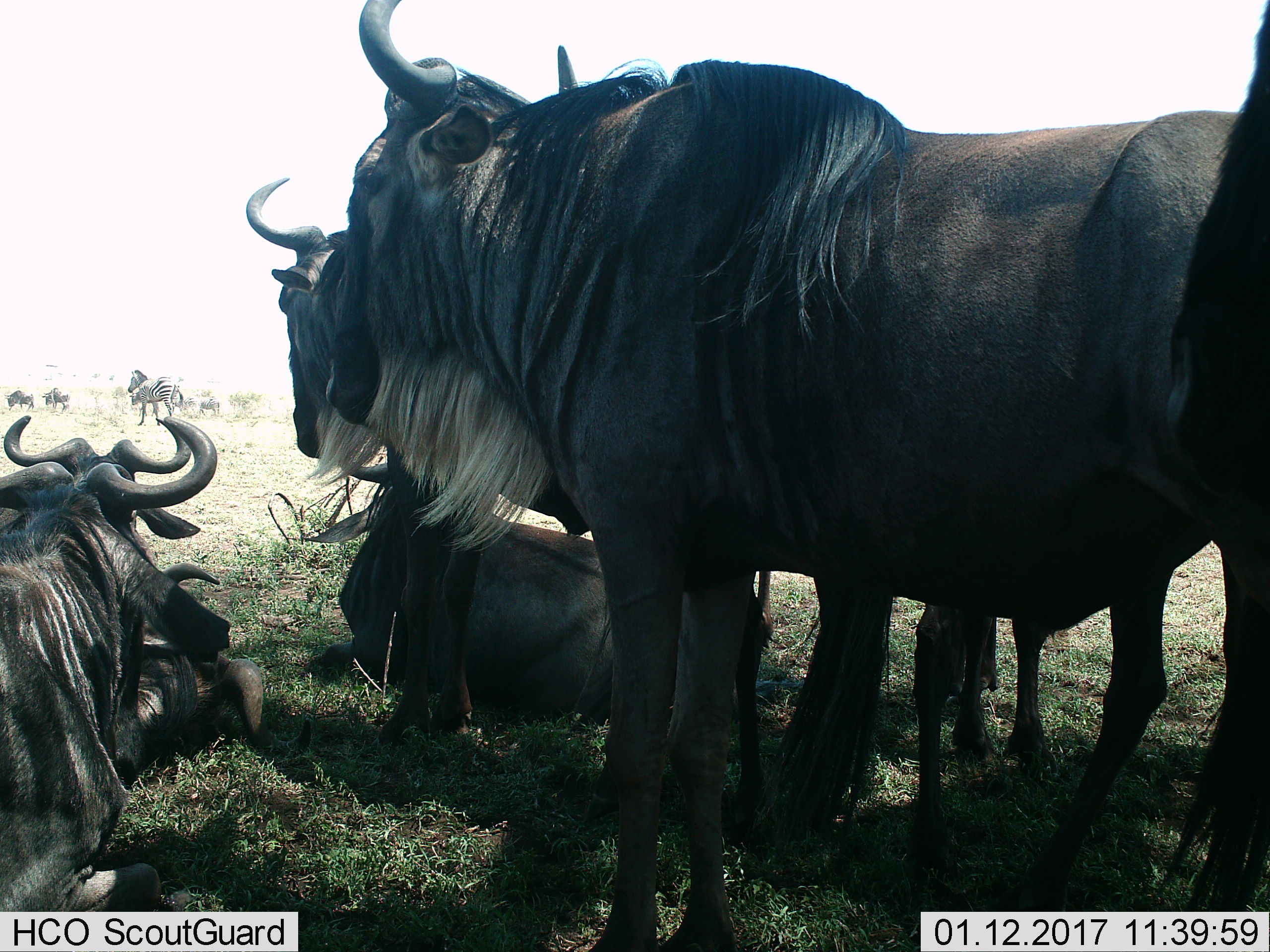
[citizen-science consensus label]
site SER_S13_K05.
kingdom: Animalia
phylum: Chordata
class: Mammalia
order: Artiodactyla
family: Bovidae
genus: Connochaetes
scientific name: Connochaetes taurinus taurinus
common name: blue wildebeest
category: wildebeestblue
Wildebeestblue (blue wildebeest) (Connochaetes taurinus taurinus), count 7. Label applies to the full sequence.